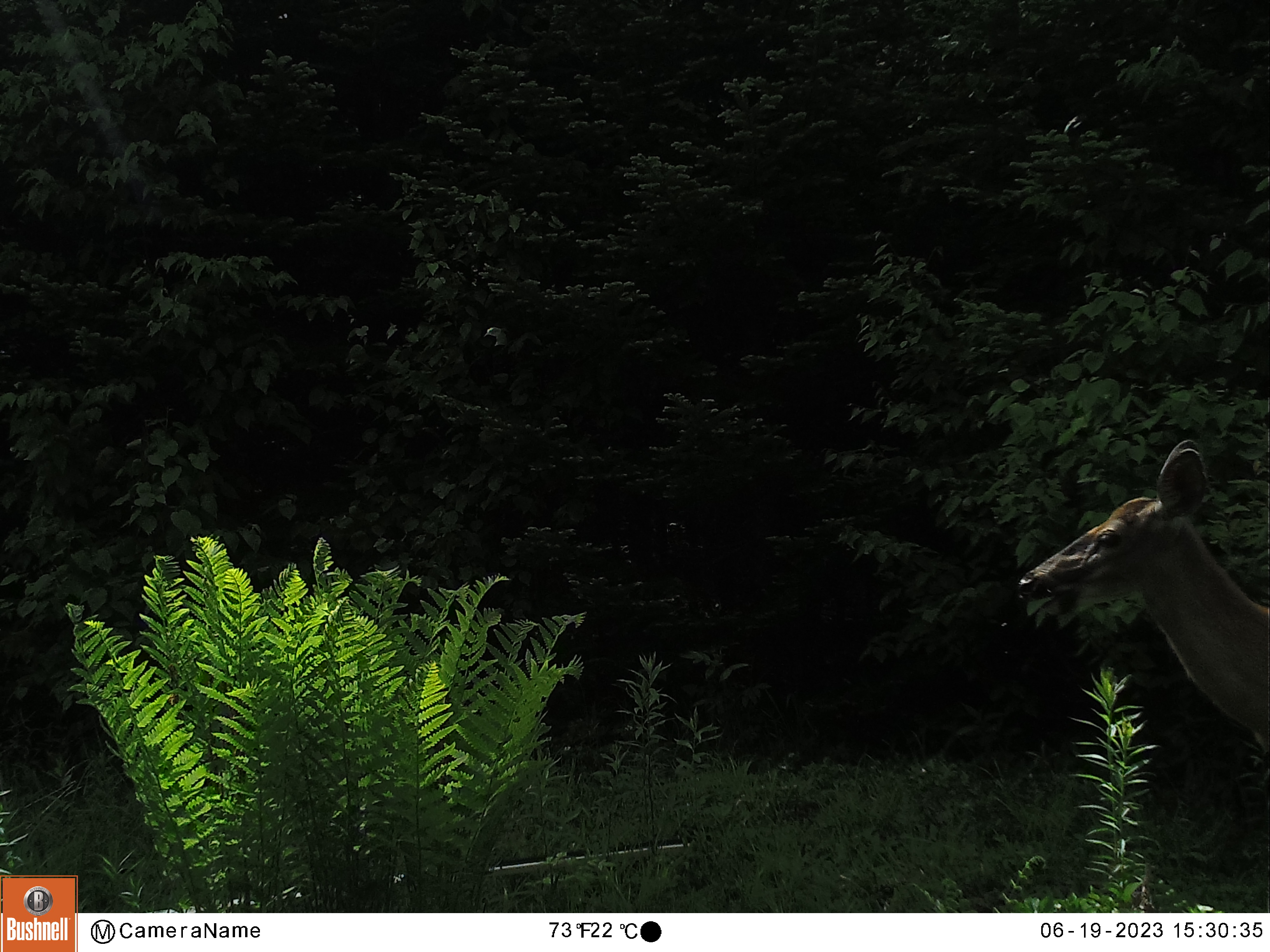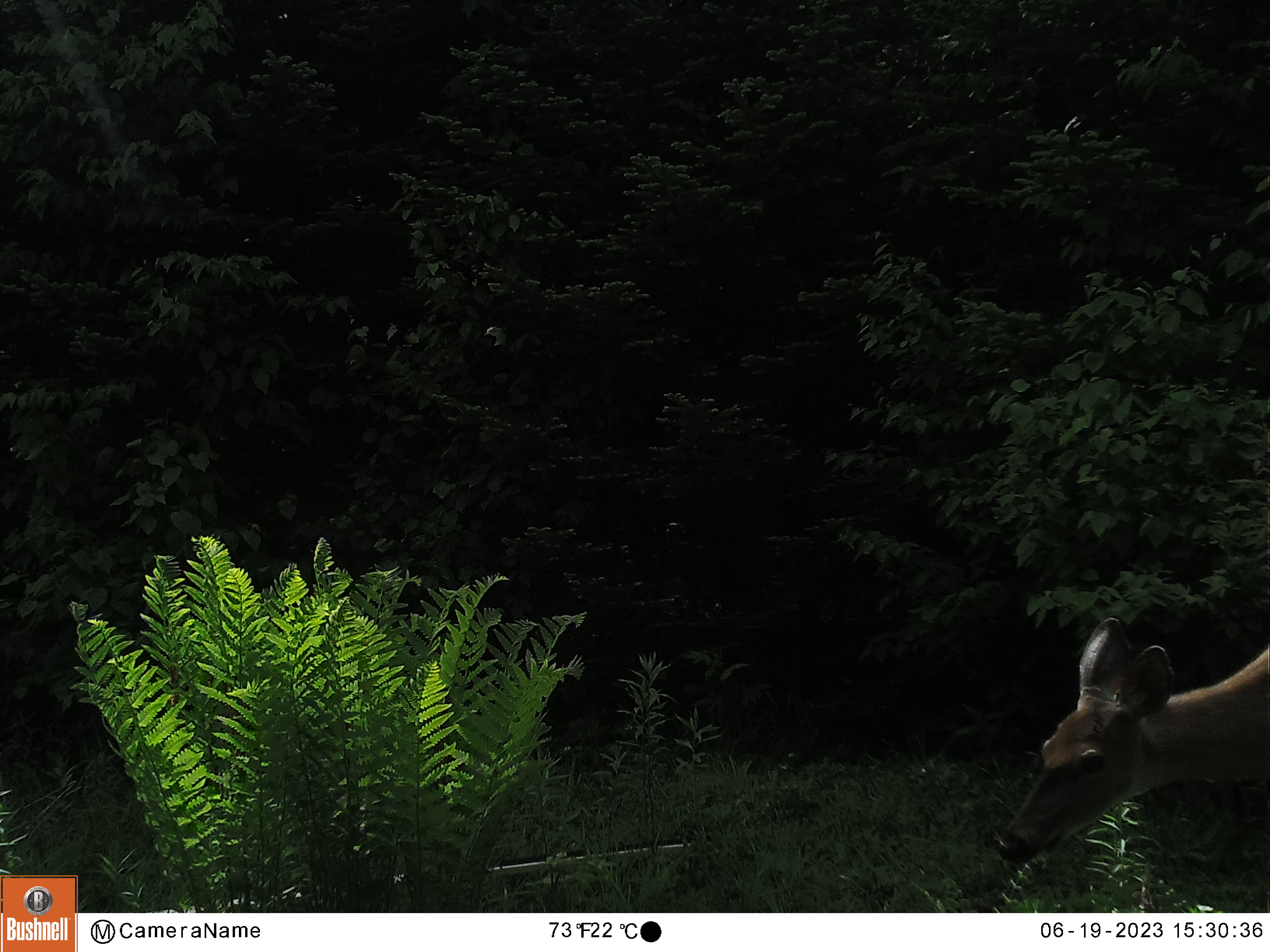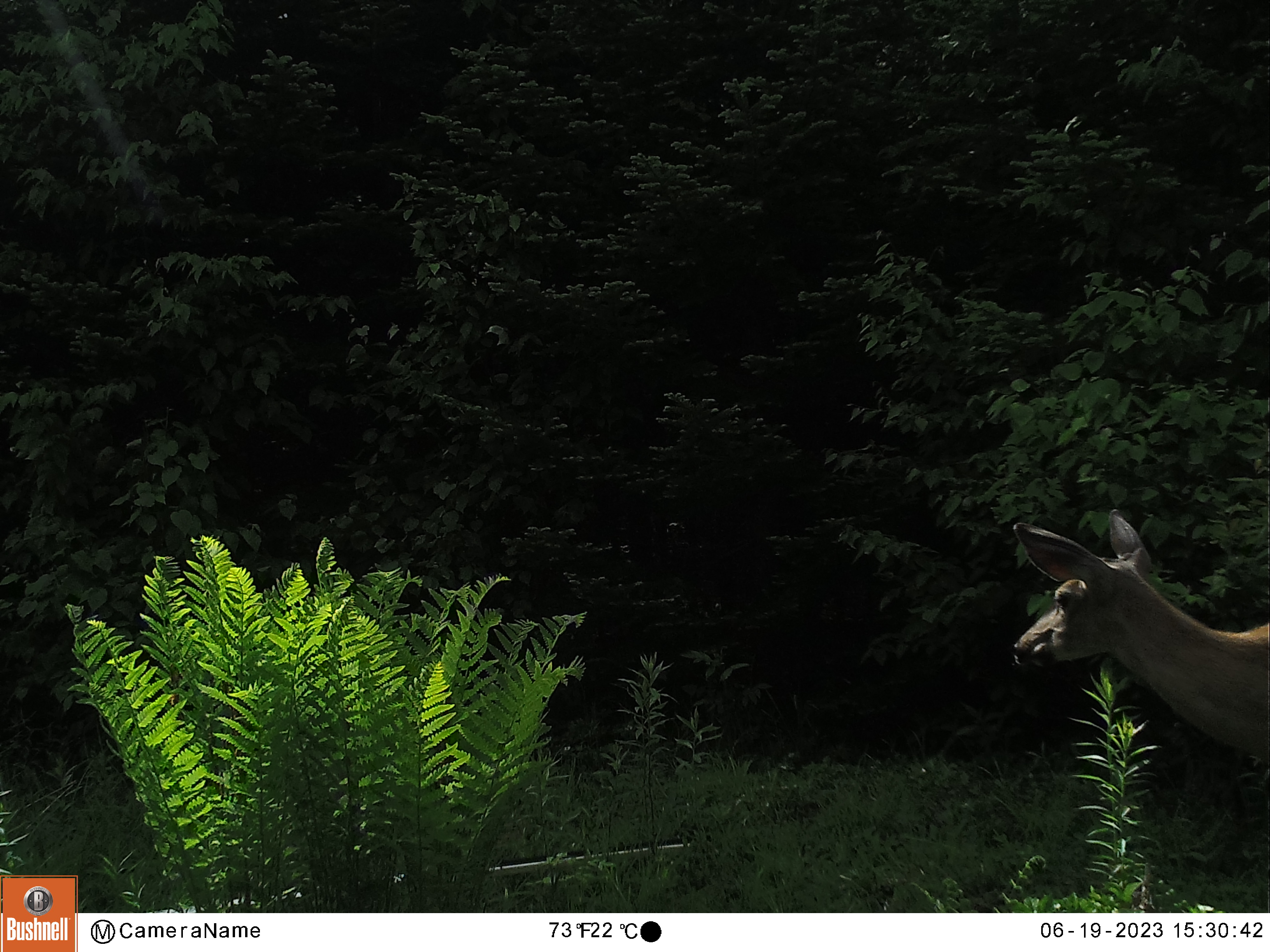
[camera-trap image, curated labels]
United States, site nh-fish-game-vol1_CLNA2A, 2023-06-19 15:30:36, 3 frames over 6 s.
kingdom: Animalia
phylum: Chordata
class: Mammalia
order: Artiodactyla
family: Cervidae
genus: Odocoileus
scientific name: Odocoileus virginianus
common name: white-tailed deer